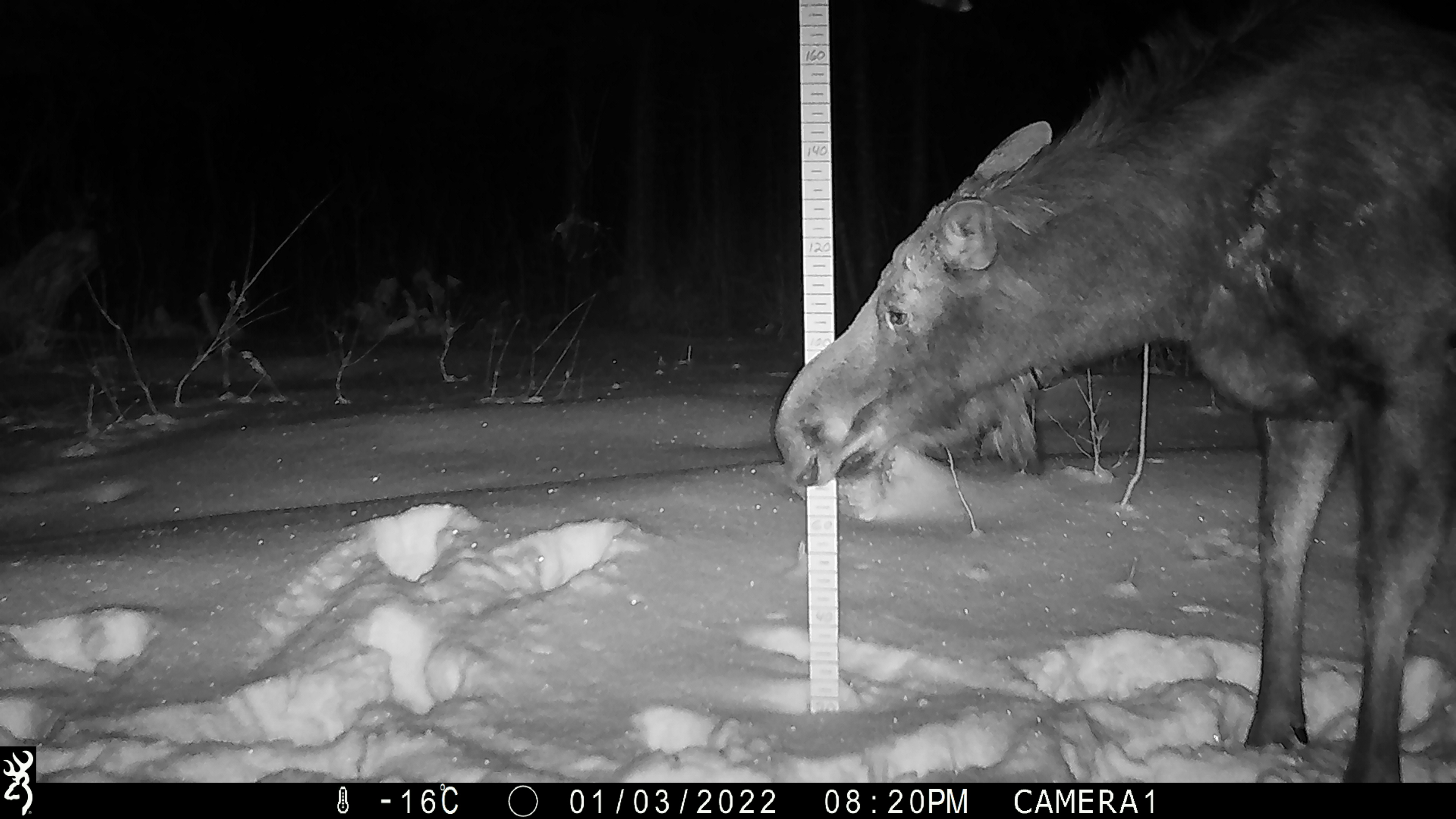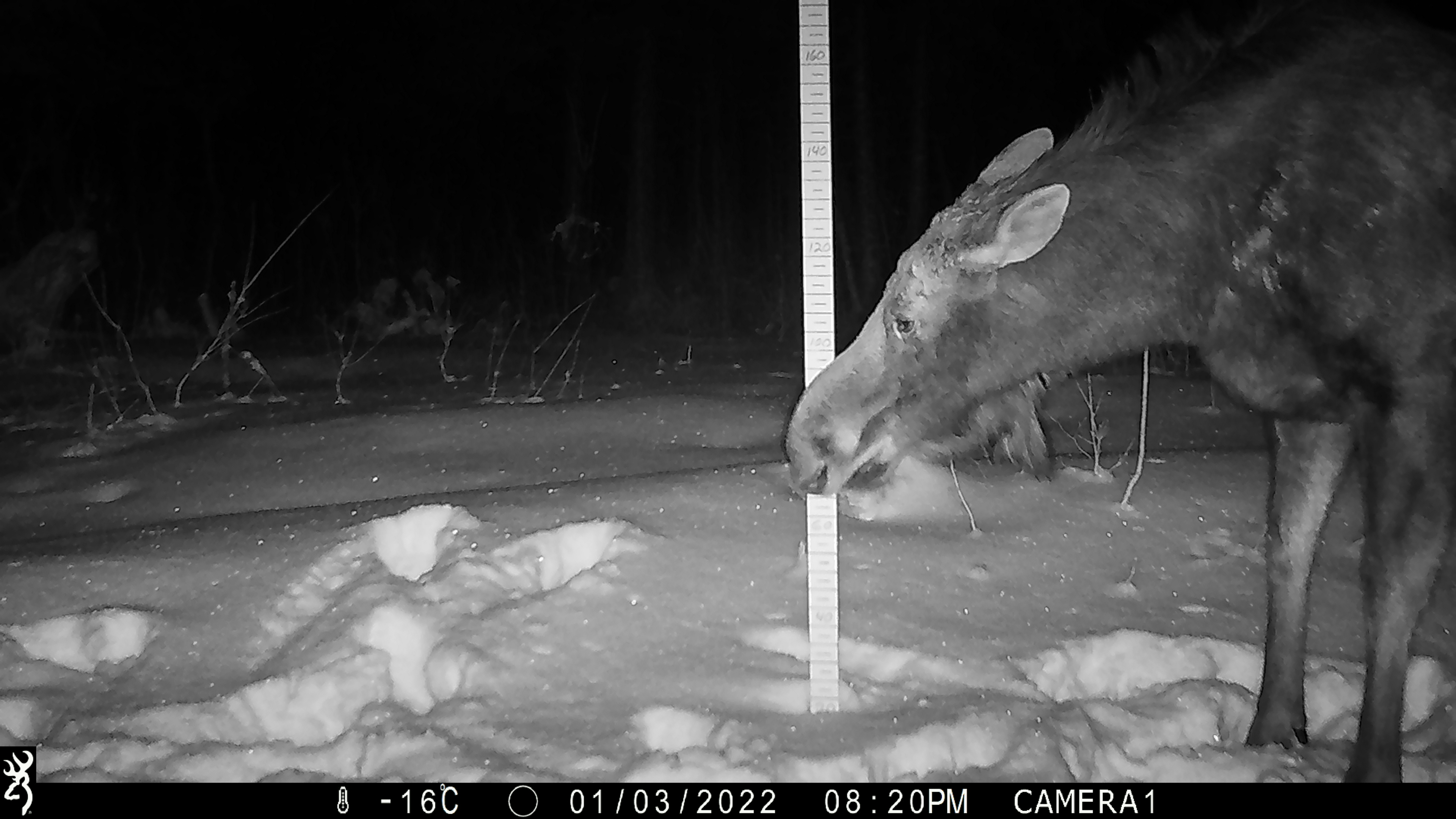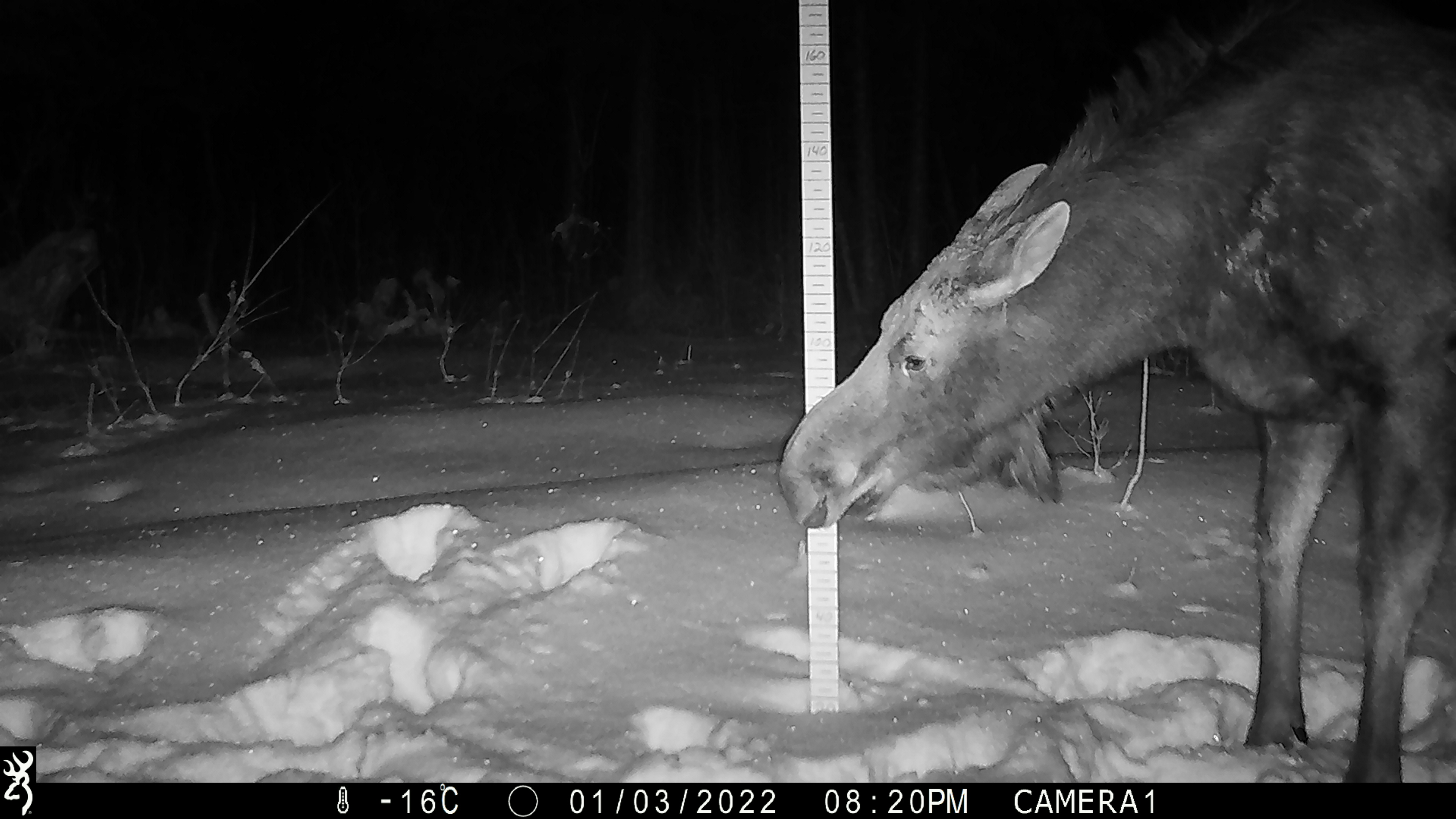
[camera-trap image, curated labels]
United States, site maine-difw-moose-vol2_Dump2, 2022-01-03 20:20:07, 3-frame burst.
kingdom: Animalia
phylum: Chordata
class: Mammalia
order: Artiodactyla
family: Cervidae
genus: Alces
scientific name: Alces alces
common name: moose